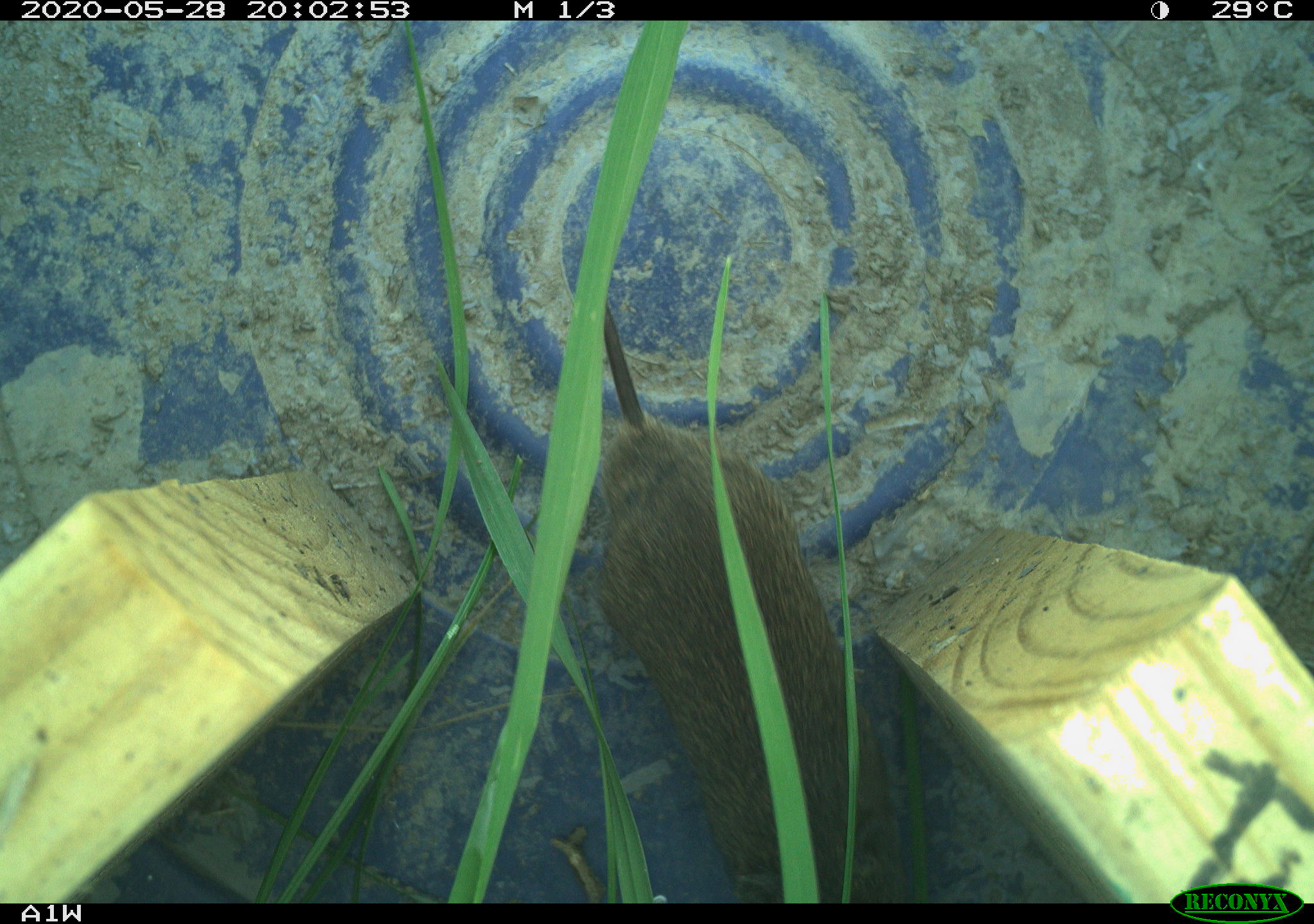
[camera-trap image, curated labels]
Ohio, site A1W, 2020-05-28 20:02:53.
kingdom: Animalia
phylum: Chordata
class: Mammalia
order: Rodentia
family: Cricetidae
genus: Microtus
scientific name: Microtus pennsylvanicus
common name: meadow vole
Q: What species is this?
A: Meadow vole (Microtus pennsylvanicus).